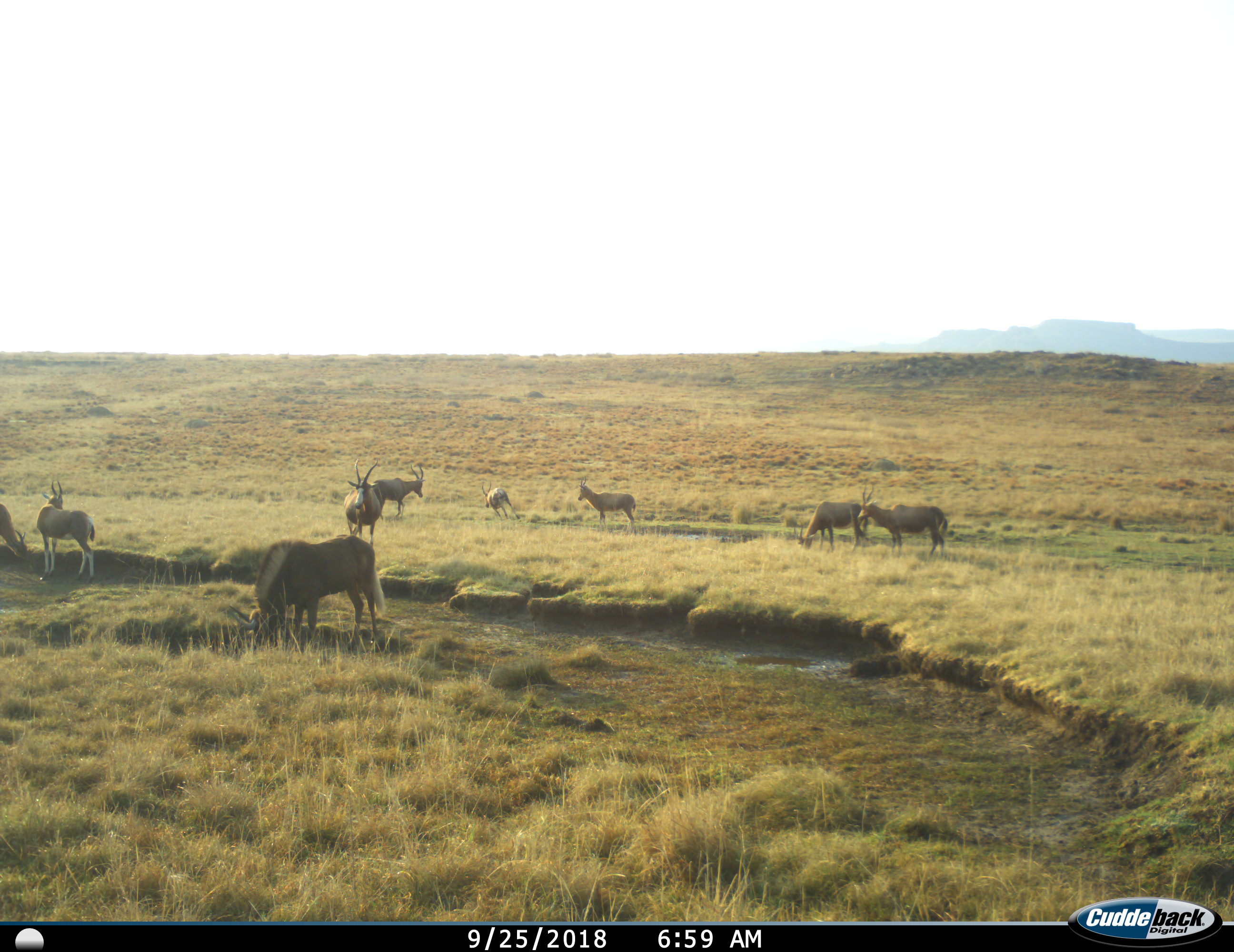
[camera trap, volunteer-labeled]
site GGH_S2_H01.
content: unidentified animal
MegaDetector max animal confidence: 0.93